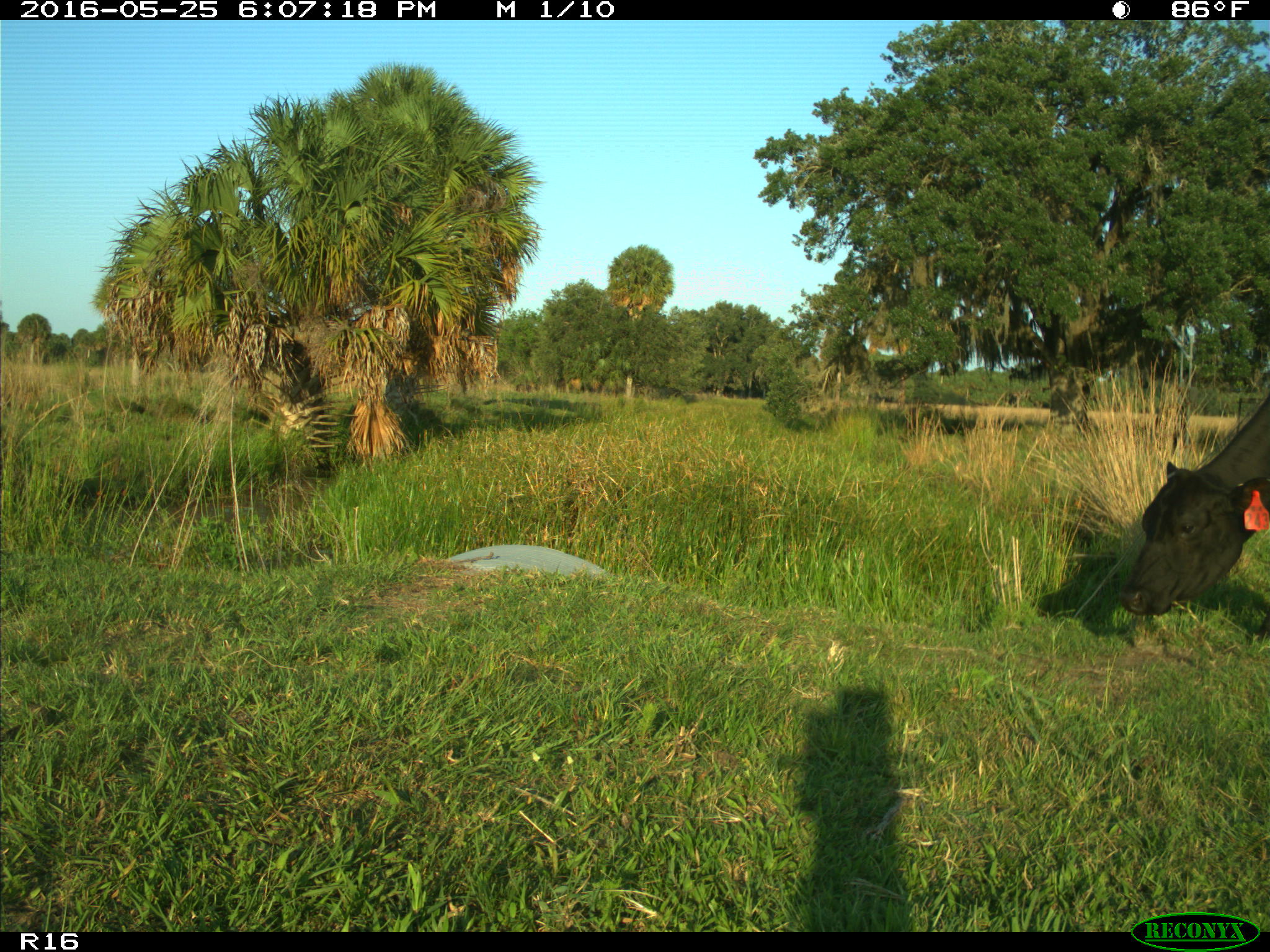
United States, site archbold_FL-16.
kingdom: Animalia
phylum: Chordata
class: Mammalia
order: Artiodactyla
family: Bovidae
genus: Bos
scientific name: Bos taurus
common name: domestic cow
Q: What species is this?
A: Bos taurus (domestic cow).